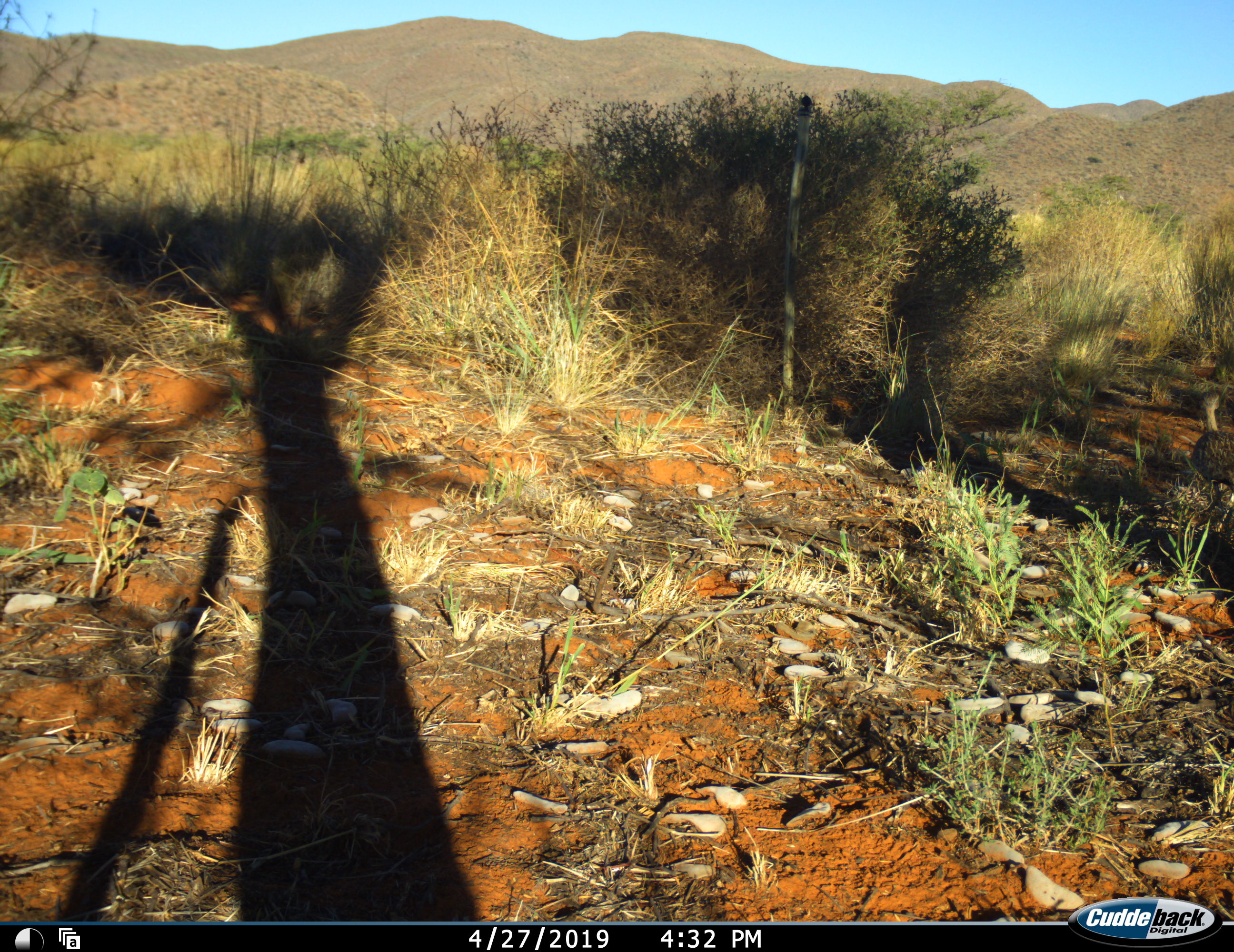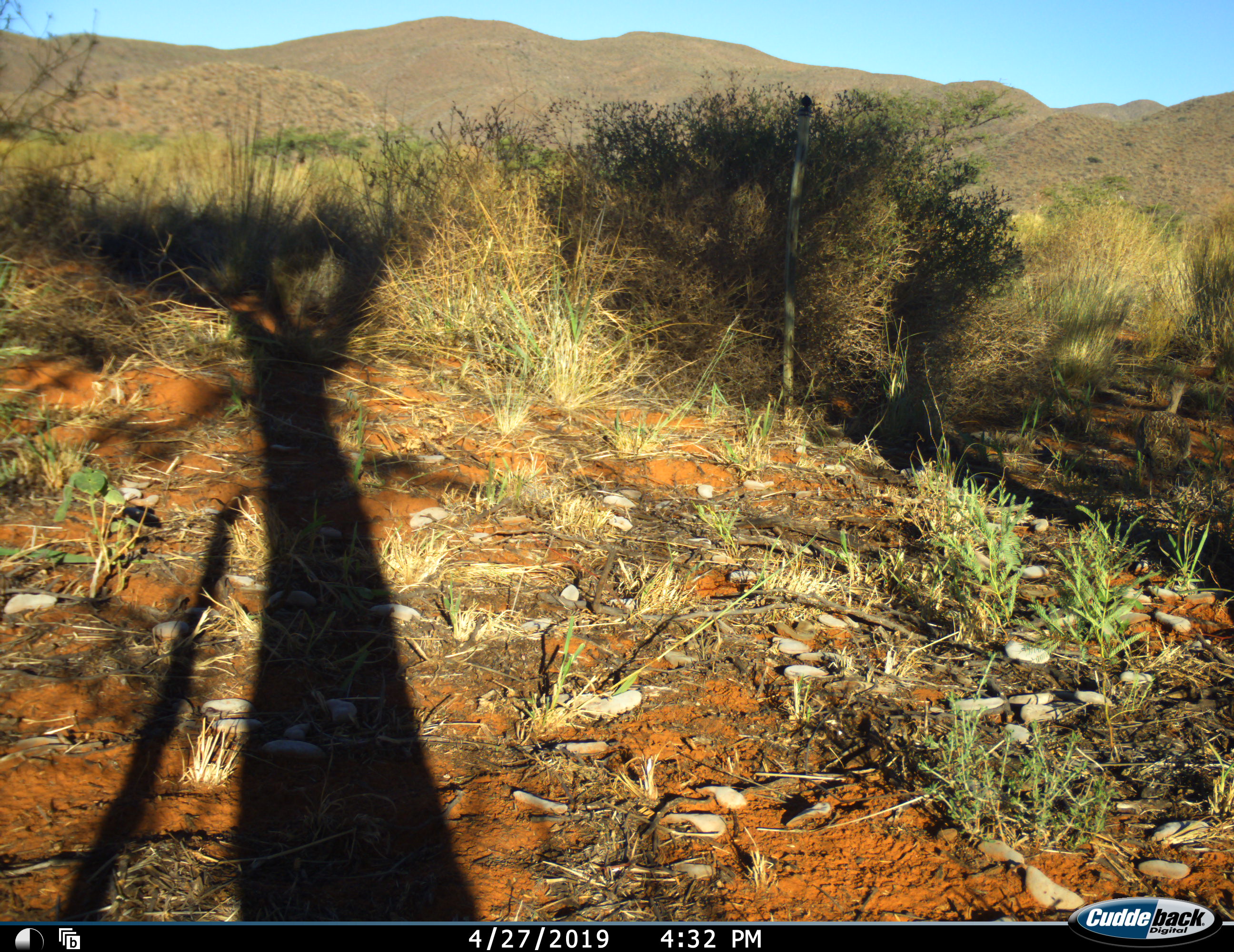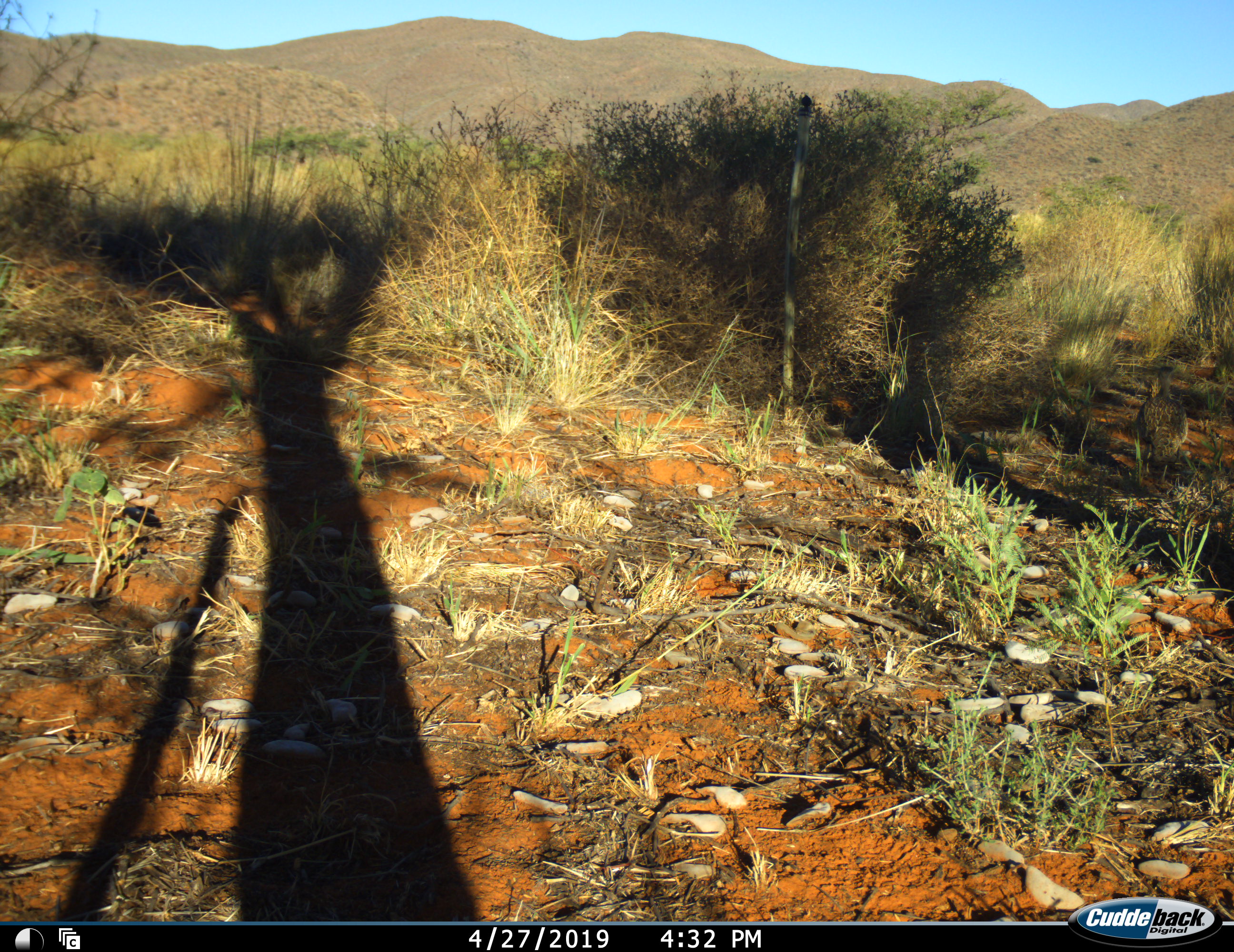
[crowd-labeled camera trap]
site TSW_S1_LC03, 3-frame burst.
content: unidentified animal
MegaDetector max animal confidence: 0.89